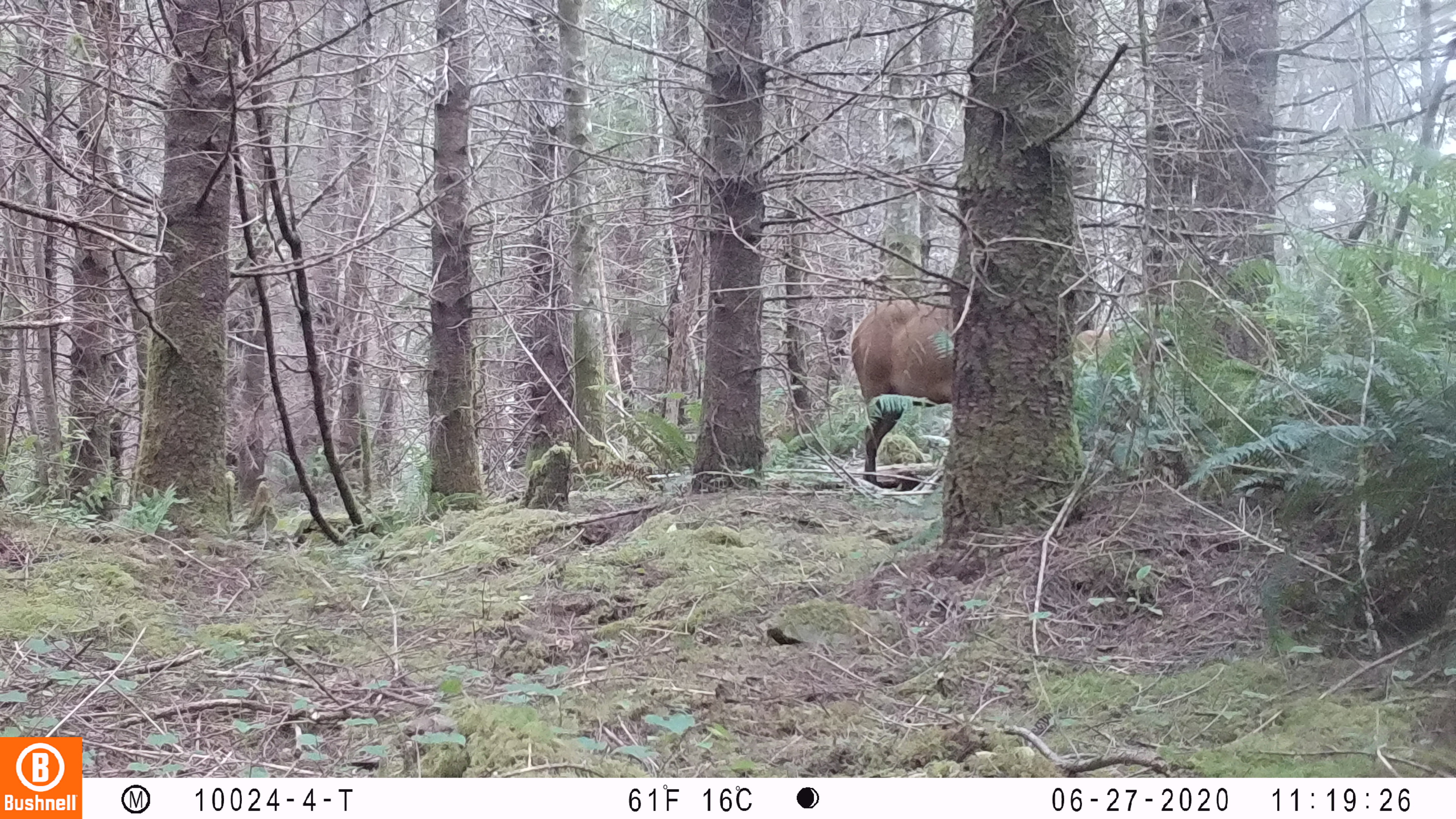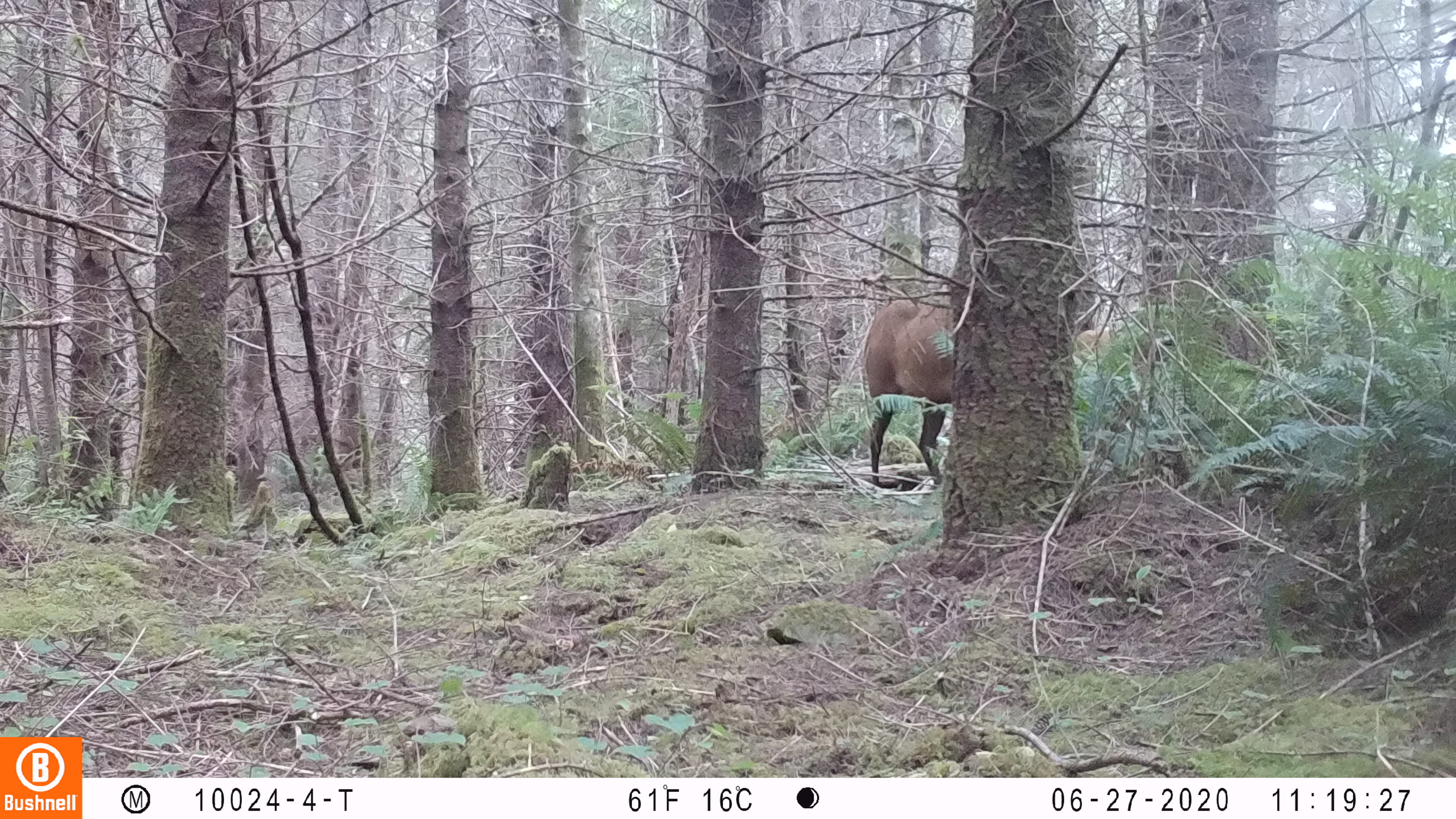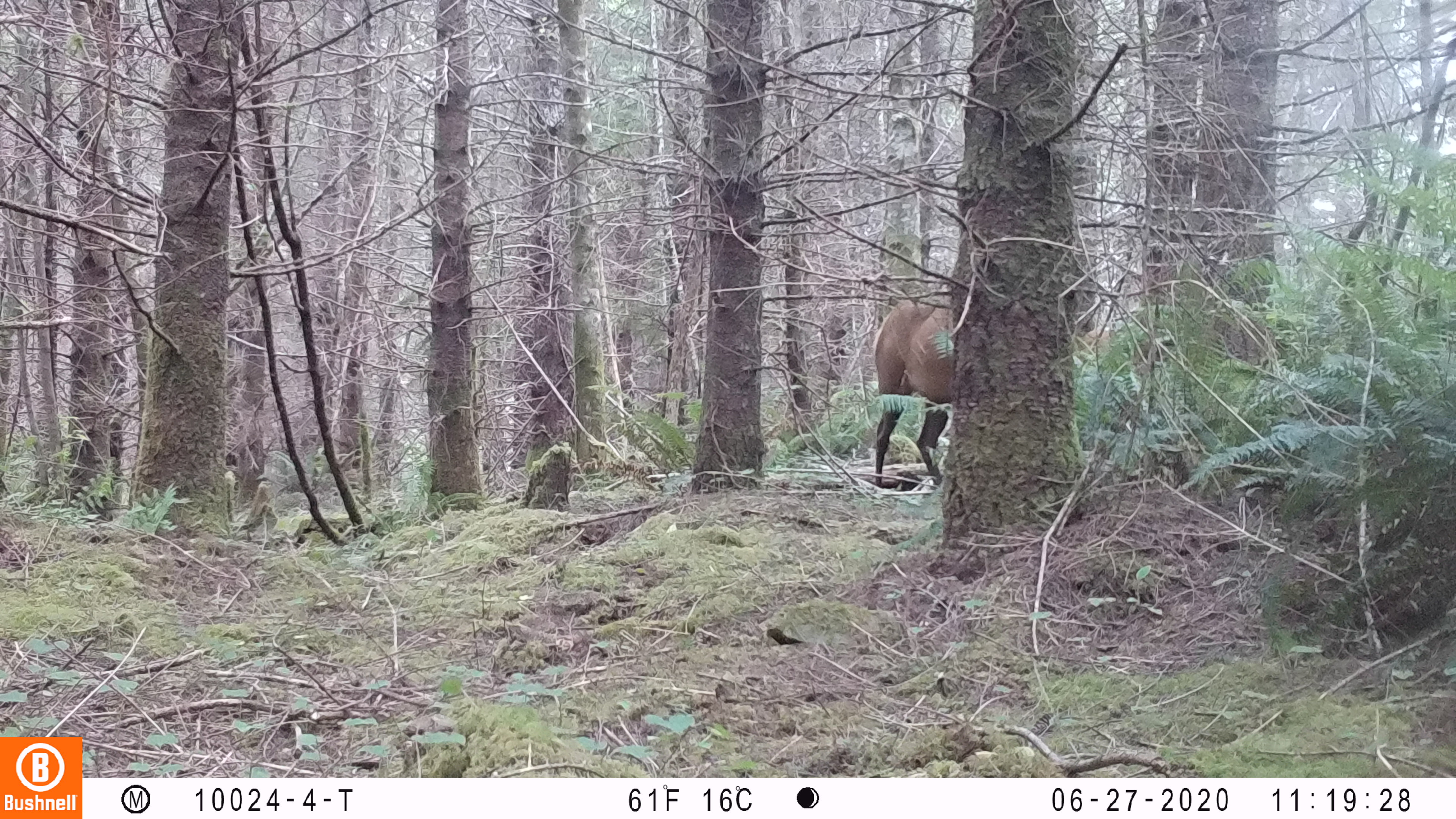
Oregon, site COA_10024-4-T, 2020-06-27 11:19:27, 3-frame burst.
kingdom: Animalia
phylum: Chordata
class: Mammalia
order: Artiodactyla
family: Cervidae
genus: Cervus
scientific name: Cervus canadensis roosevelti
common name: roosevelt elk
Roosevelt elk (Cervus canadensis roosevelti).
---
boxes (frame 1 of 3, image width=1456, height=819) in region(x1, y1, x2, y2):
roosevelt elk: region(845, 296, 950, 482)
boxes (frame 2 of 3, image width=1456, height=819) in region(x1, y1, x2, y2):
roosevelt elk: region(861, 295, 953, 487)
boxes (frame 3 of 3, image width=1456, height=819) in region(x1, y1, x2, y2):
roosevelt elk: region(864, 296, 952, 484)